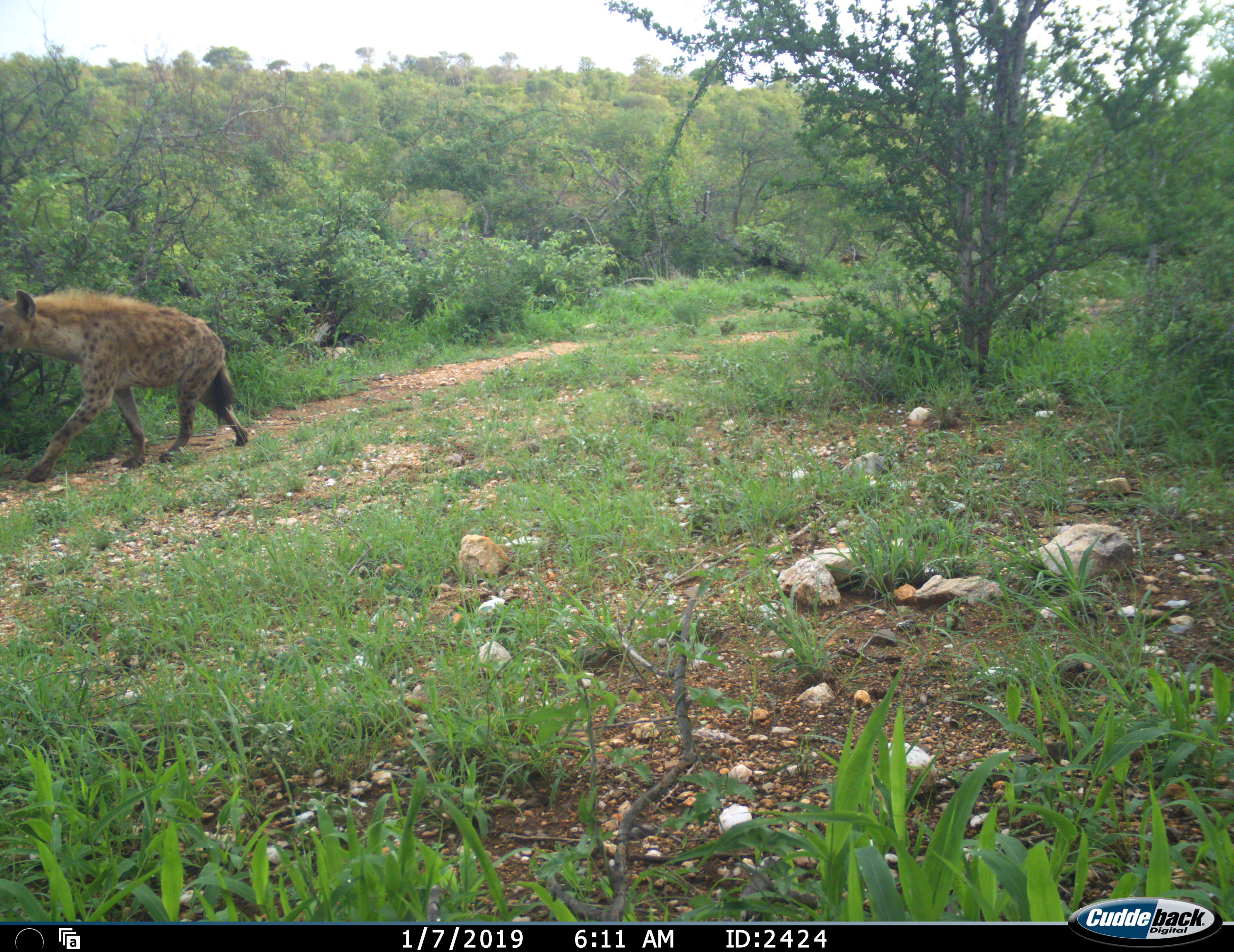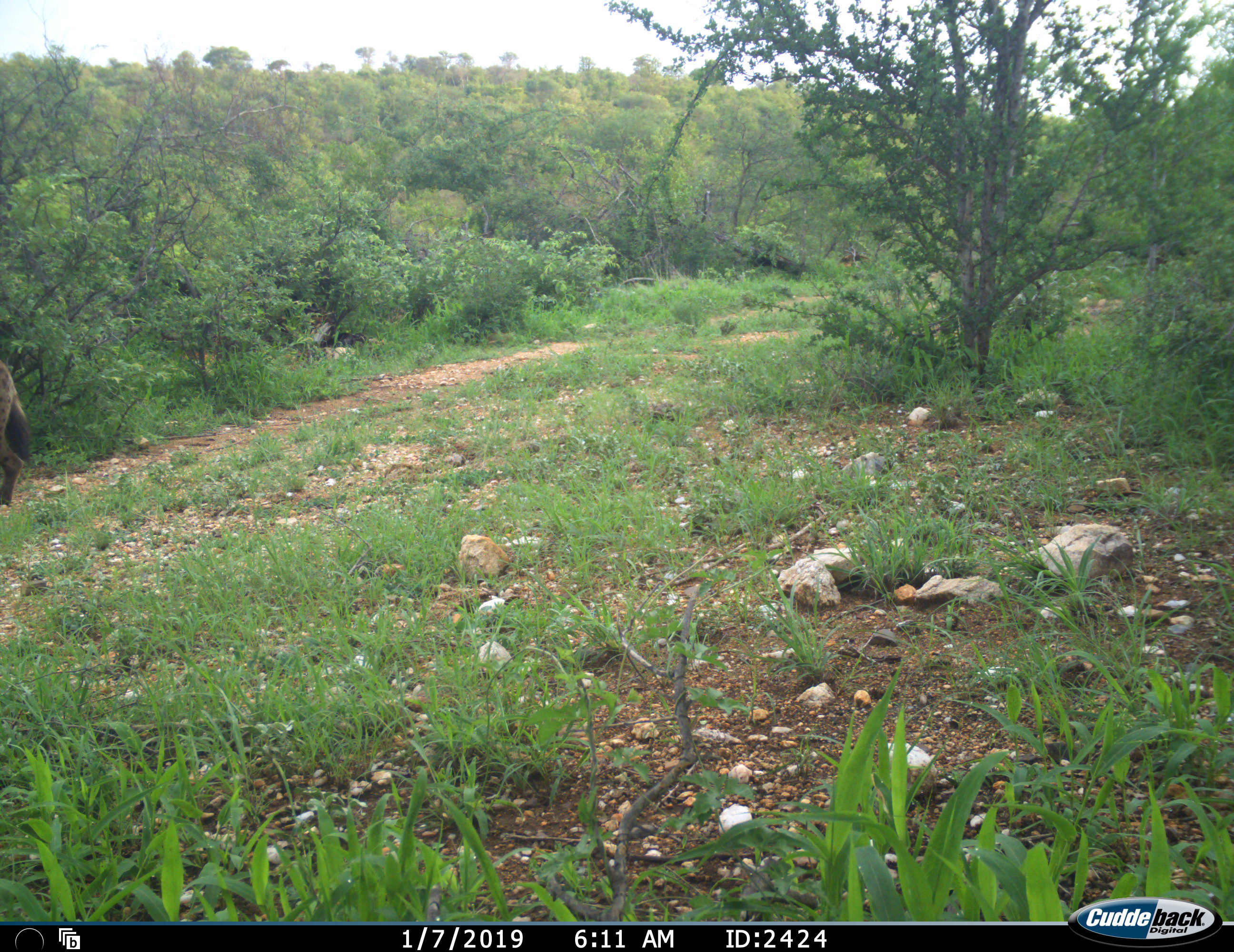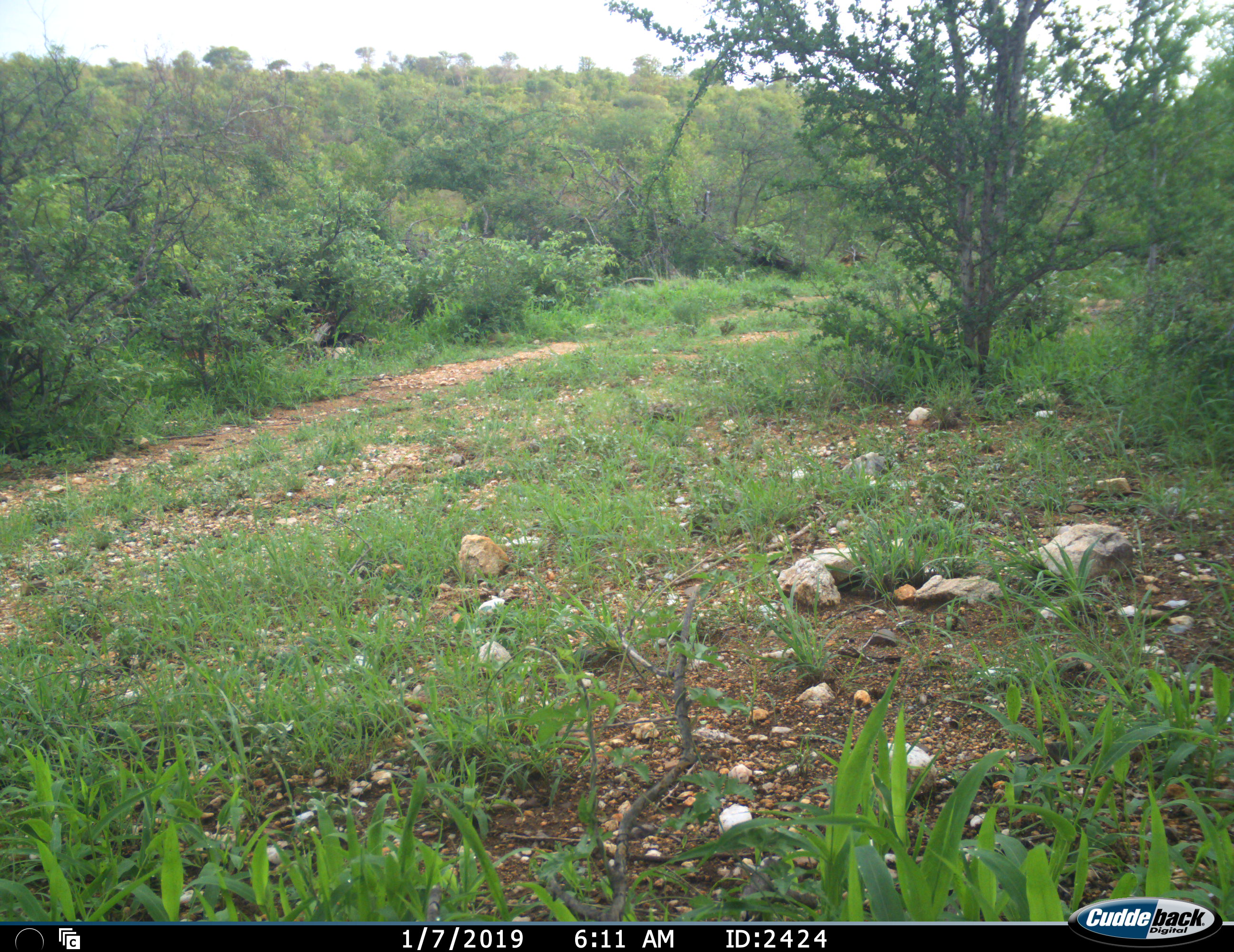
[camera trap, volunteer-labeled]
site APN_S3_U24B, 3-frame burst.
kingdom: Animalia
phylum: Chordata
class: Mammalia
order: Carnivora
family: Hyaenidae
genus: Crocuta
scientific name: Crocuta crocuta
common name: spotted hyena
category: hyenaspotted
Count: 1.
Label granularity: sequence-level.